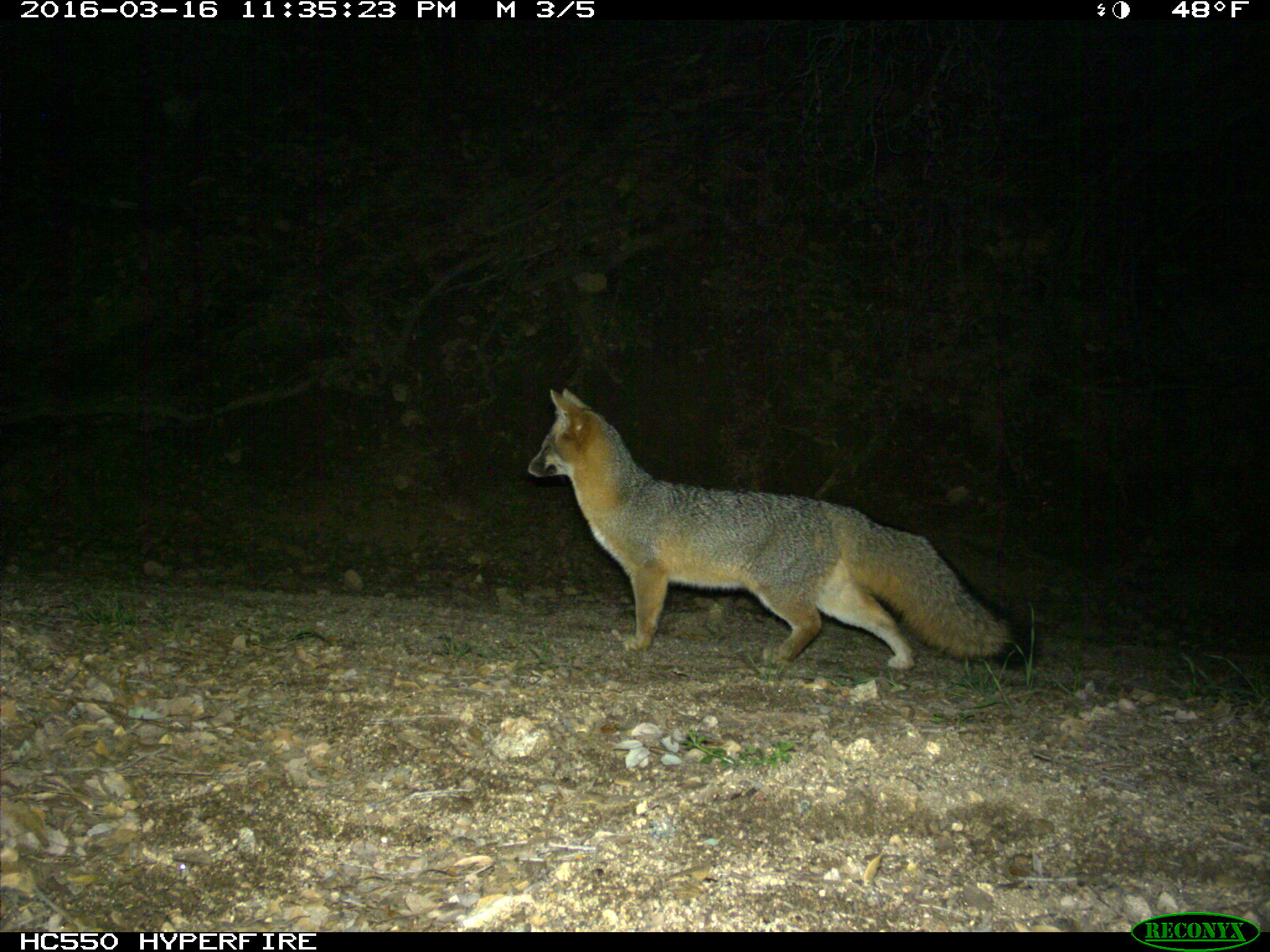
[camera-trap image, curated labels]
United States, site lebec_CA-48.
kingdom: Animalia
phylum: Chordata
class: Mammalia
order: Carnivora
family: Canidae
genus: Urocyon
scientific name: Urocyon cinereoargenteus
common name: gray fox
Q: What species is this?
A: Urocyon cinereoargenteus (gray fox).